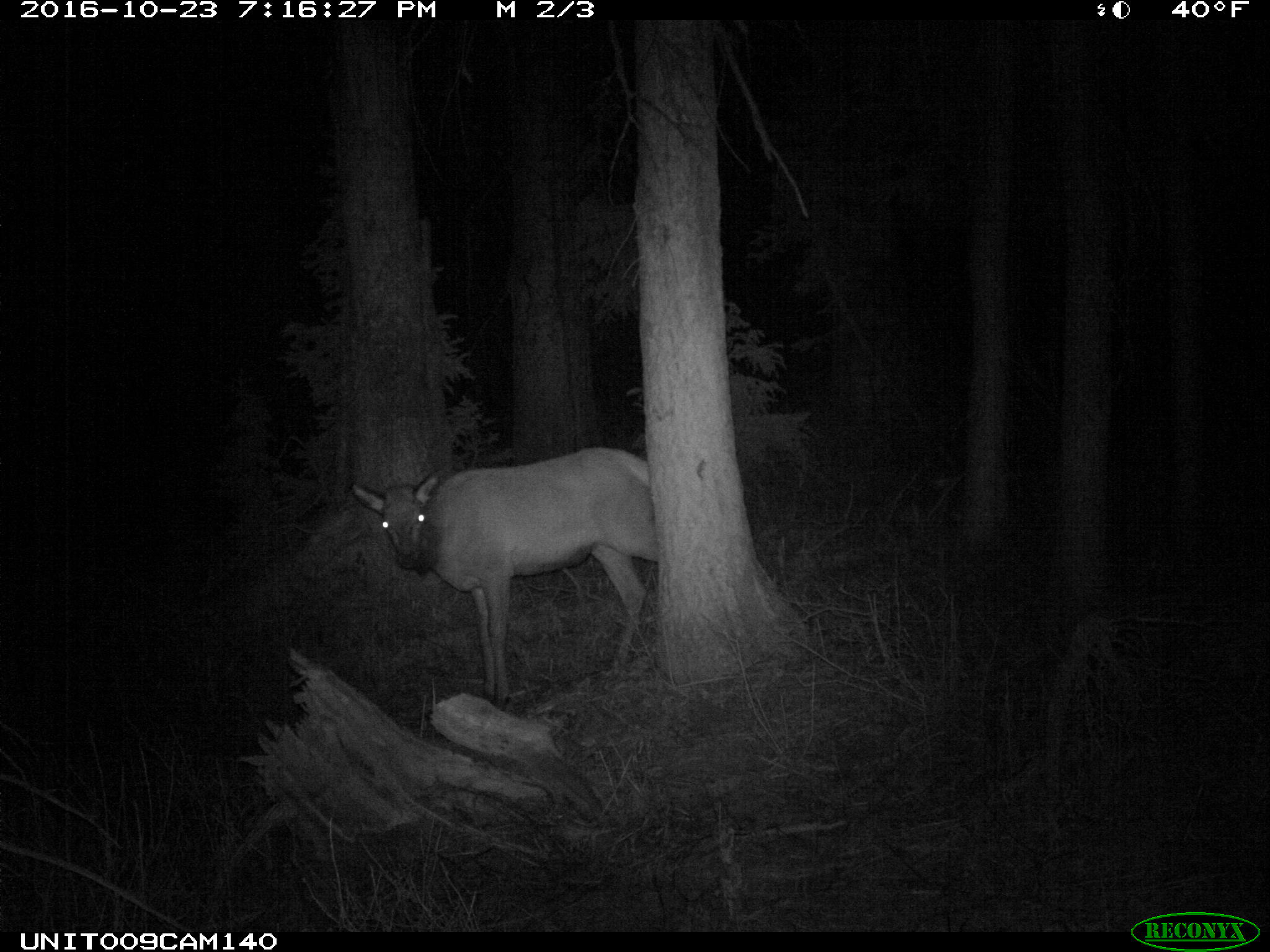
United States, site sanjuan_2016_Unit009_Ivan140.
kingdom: Animalia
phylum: Chordata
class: Mammalia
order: Artiodactyla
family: Cervidae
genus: Cervus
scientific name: Cervus elaphus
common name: red deer